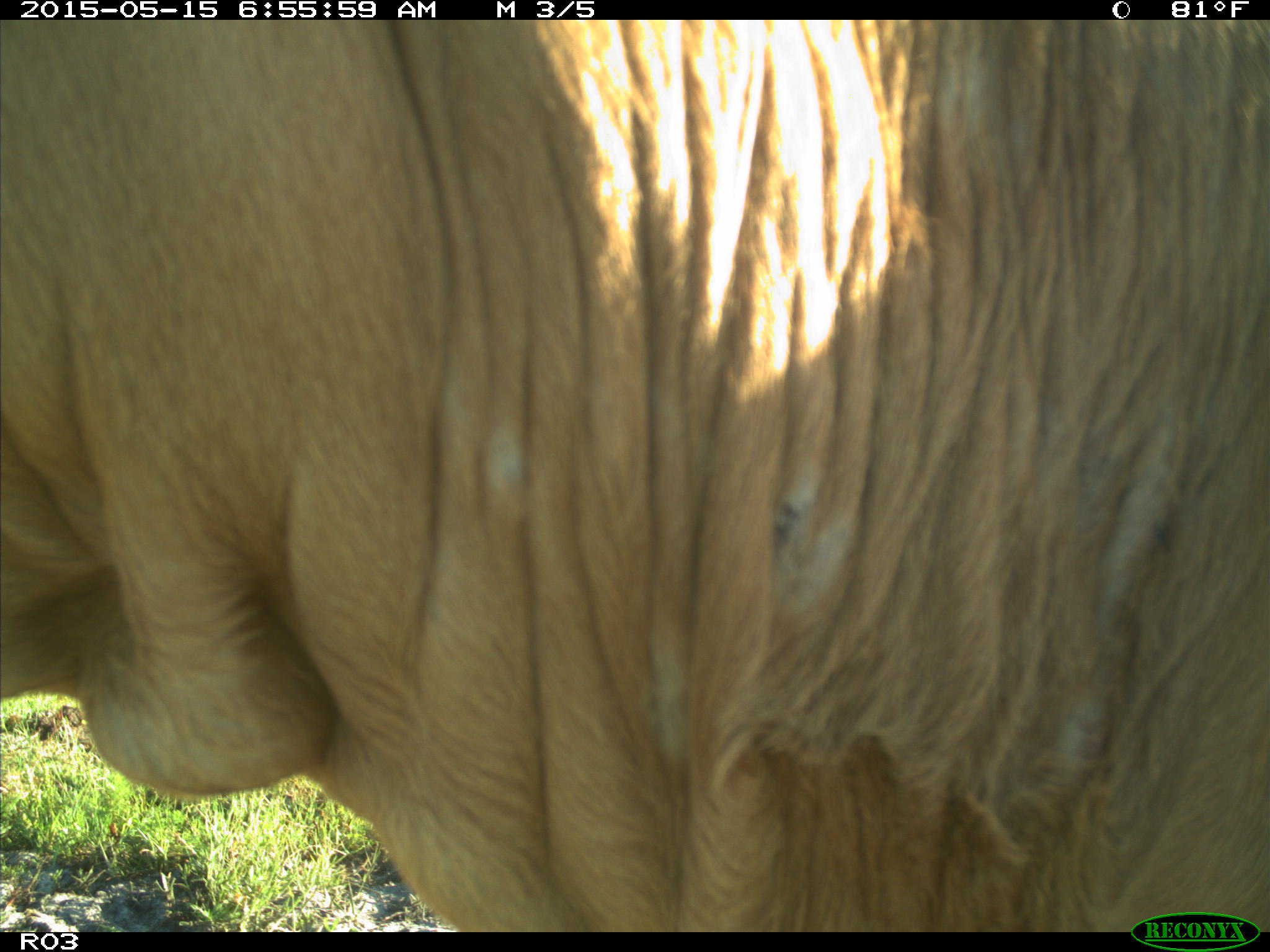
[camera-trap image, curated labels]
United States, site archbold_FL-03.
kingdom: Animalia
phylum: Chordata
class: Mammalia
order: Artiodactyla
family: Bovidae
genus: Bos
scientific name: Bos taurus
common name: domestic cow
Bos taurus (domestic cow).